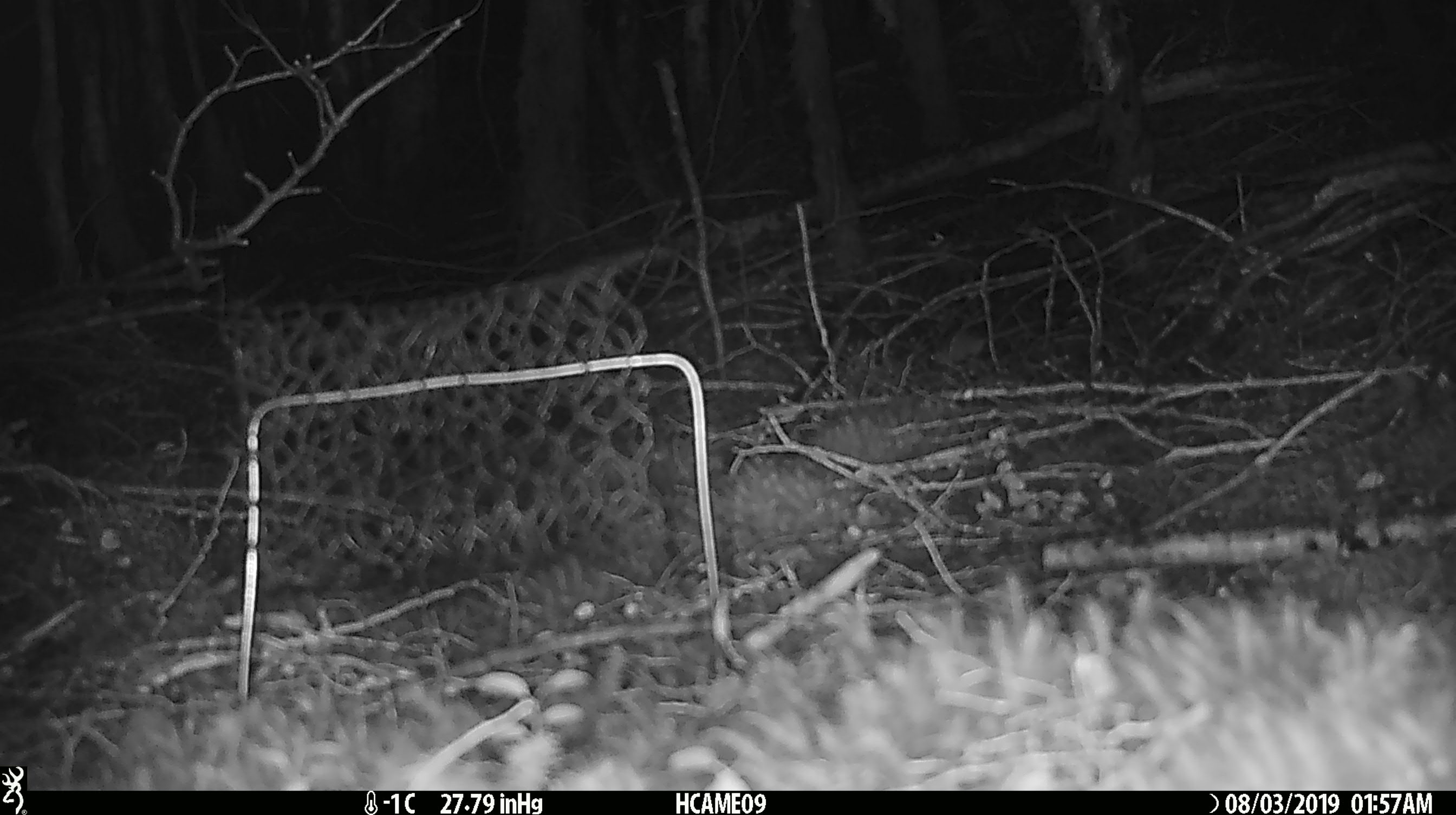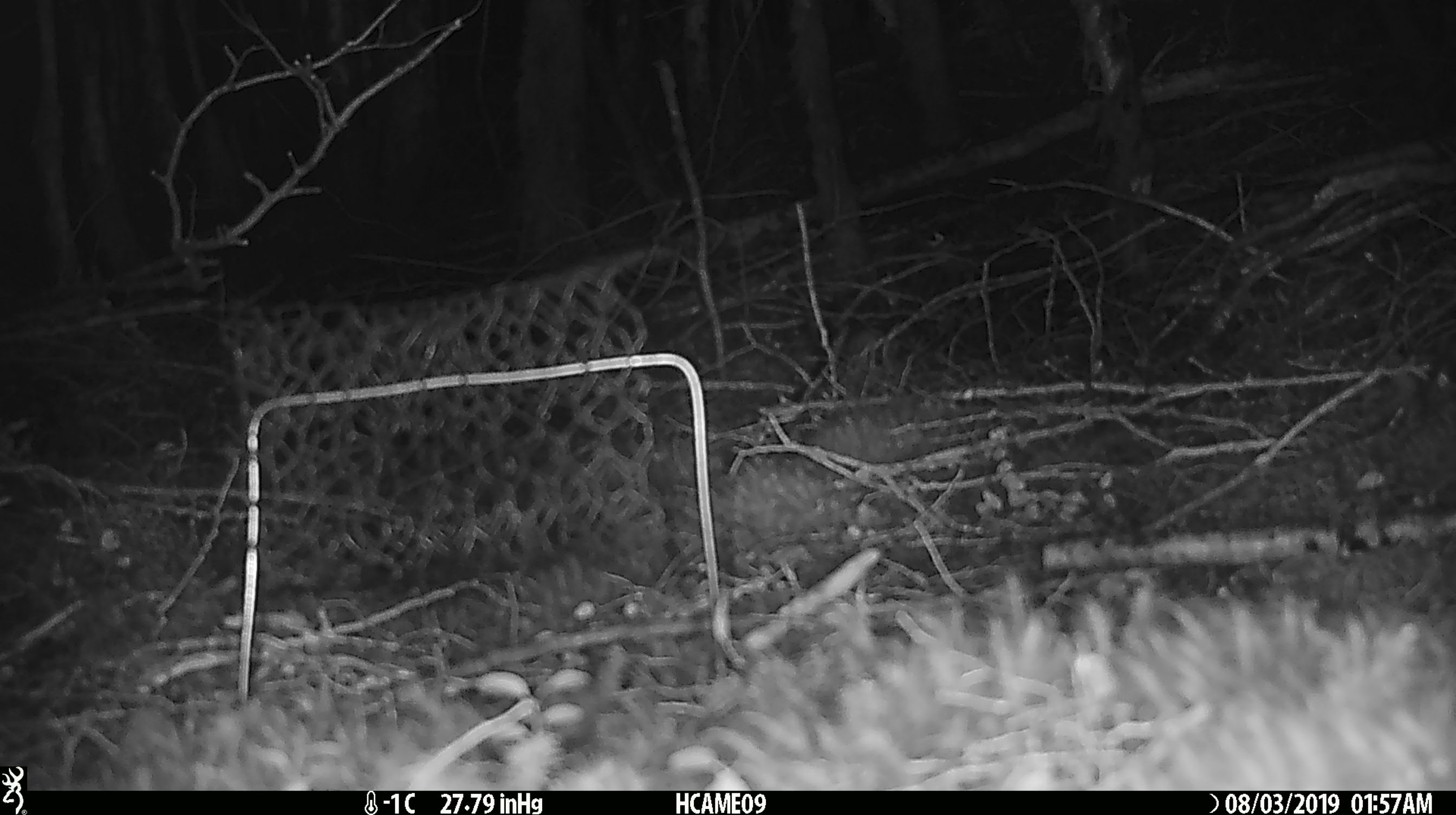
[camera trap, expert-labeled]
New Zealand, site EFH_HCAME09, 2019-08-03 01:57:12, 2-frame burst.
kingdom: Animalia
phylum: Chordata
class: Mammalia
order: Rodentia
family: Muridae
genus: Mus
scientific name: Mus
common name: mouse